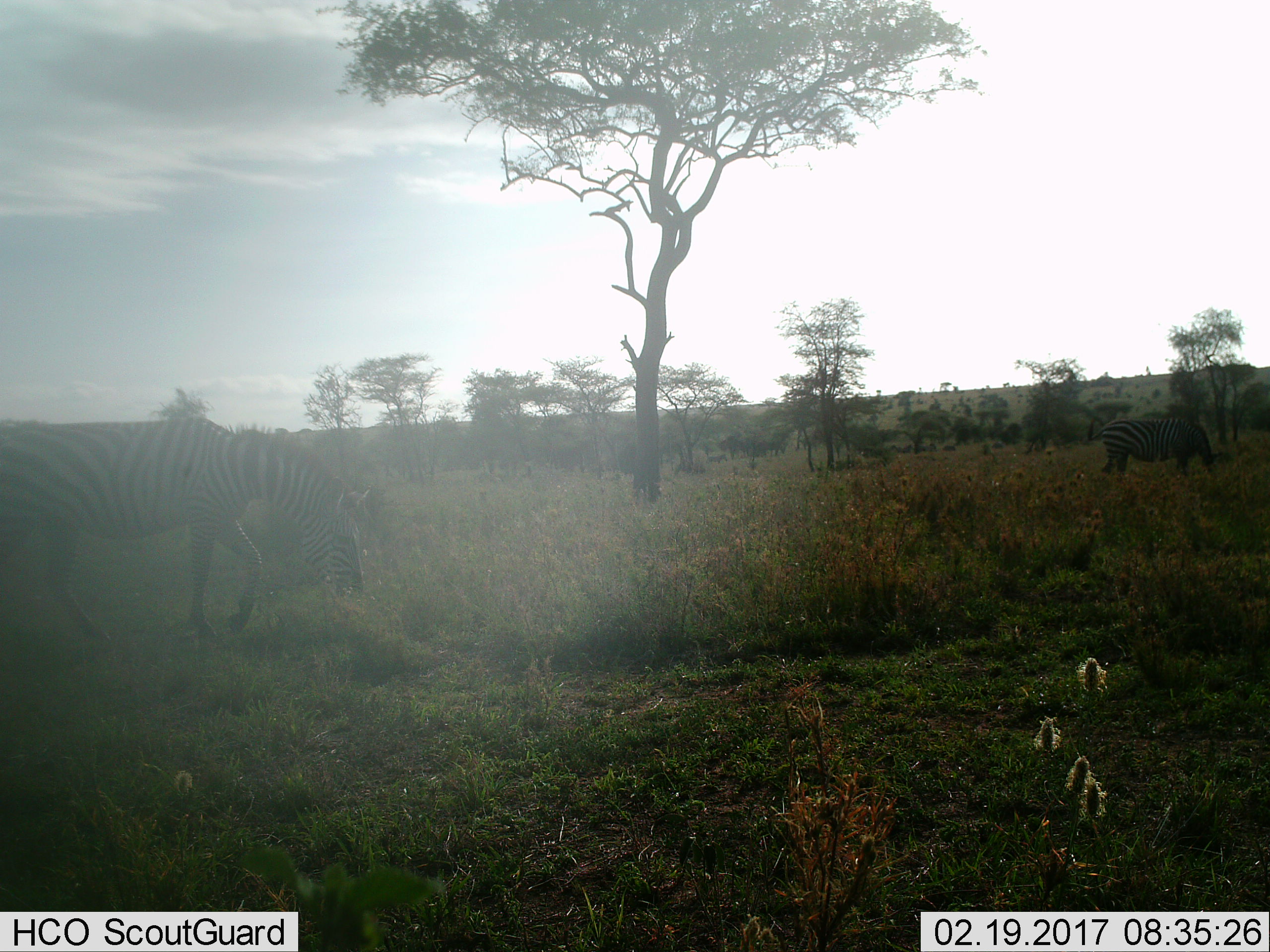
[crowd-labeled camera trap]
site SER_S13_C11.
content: unidentified animal